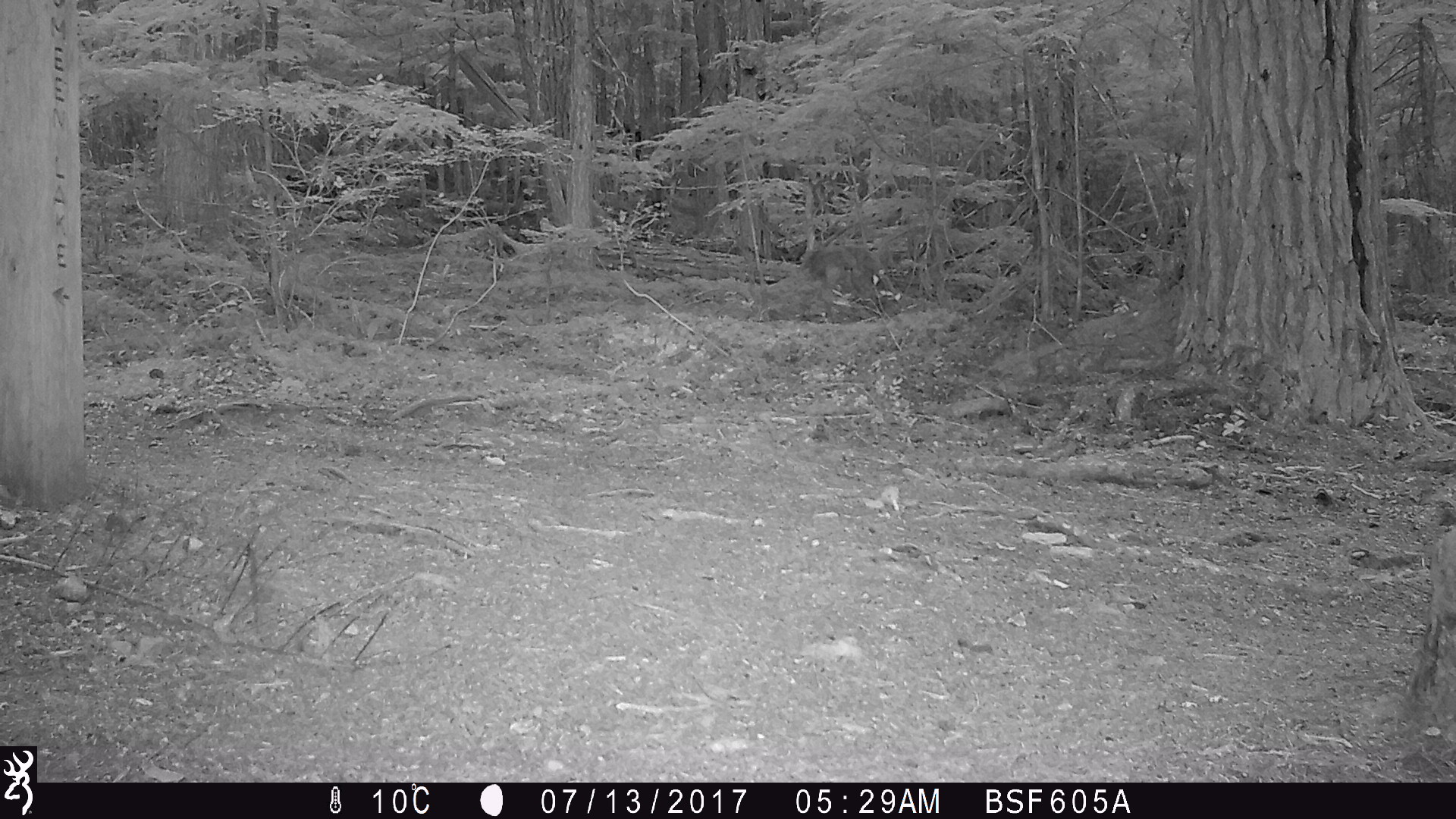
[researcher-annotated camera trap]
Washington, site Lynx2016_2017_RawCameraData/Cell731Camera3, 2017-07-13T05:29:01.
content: unidentified animal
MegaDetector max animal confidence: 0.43